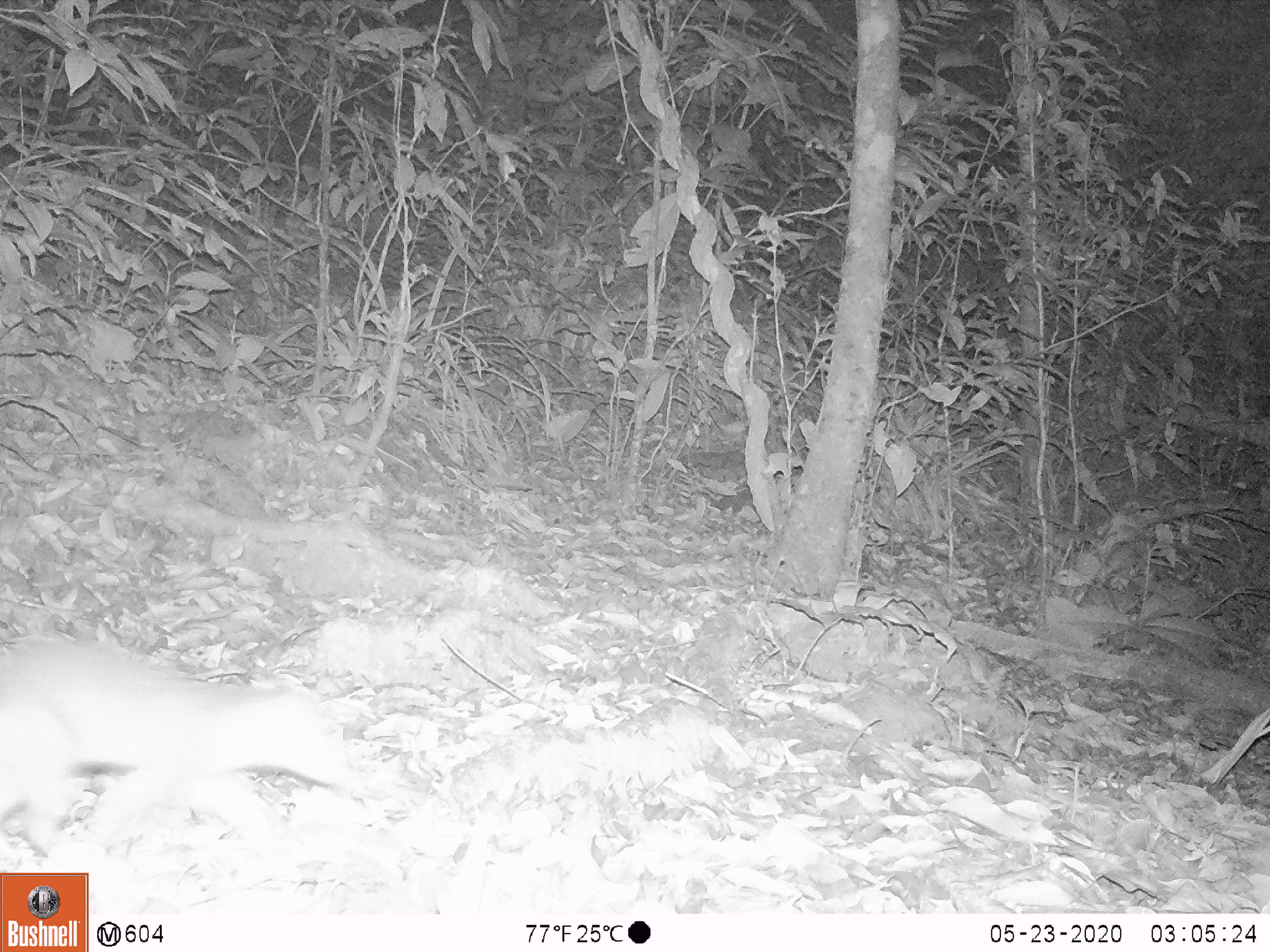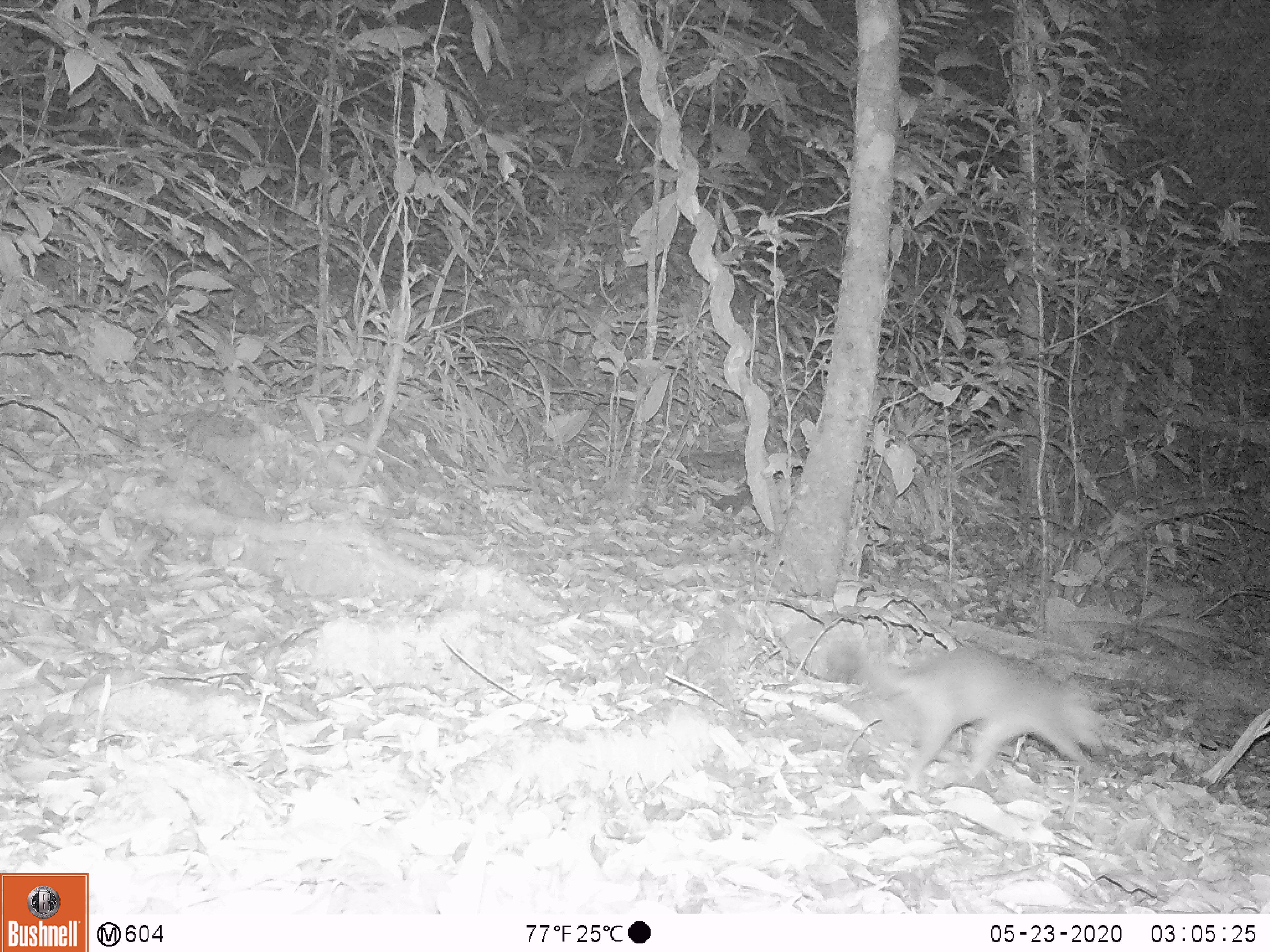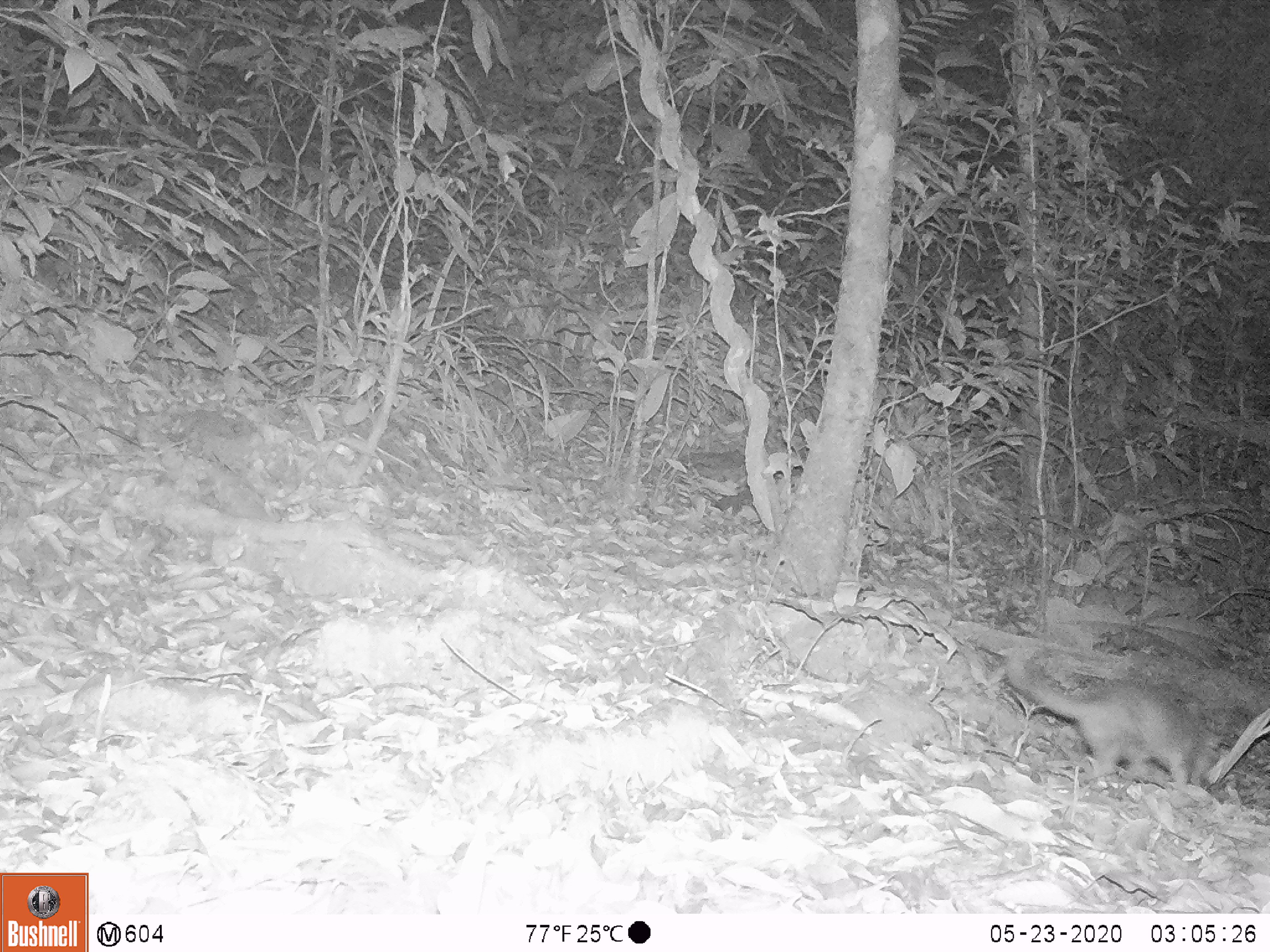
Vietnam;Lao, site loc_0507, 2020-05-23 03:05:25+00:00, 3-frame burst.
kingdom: Animalia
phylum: Chordata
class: Mammalia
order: Carnivora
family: Mustelidae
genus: Melogale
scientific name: Melogale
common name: ferret badger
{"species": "ferret badger (Melogale)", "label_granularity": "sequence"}